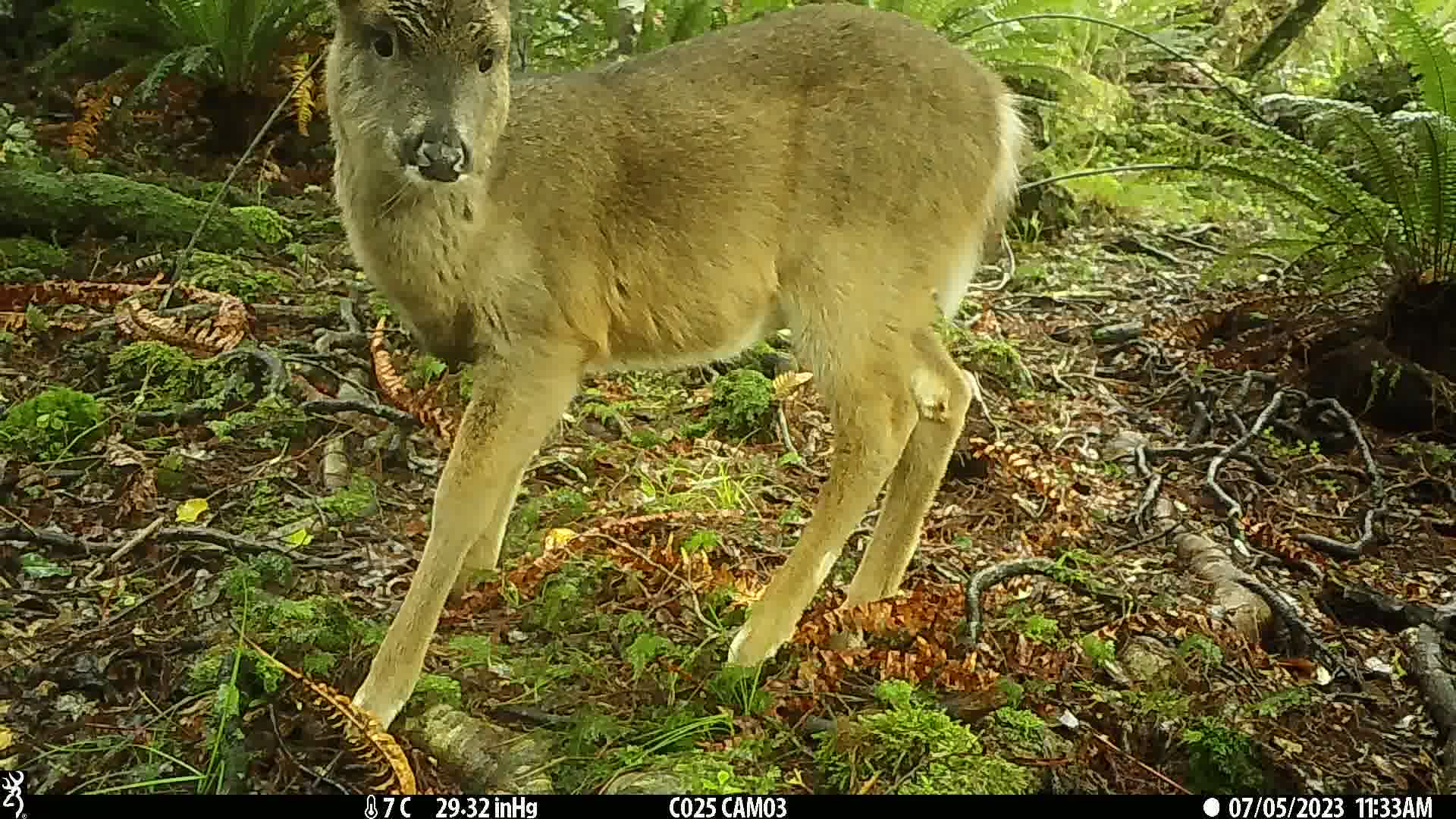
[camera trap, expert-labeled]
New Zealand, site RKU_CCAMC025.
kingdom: Animalia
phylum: Chordata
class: Mammalia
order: Artiodactyla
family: Cervidae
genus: Odocoileus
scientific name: Odocoileus virginianus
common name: white-tailed deer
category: white tailed deer